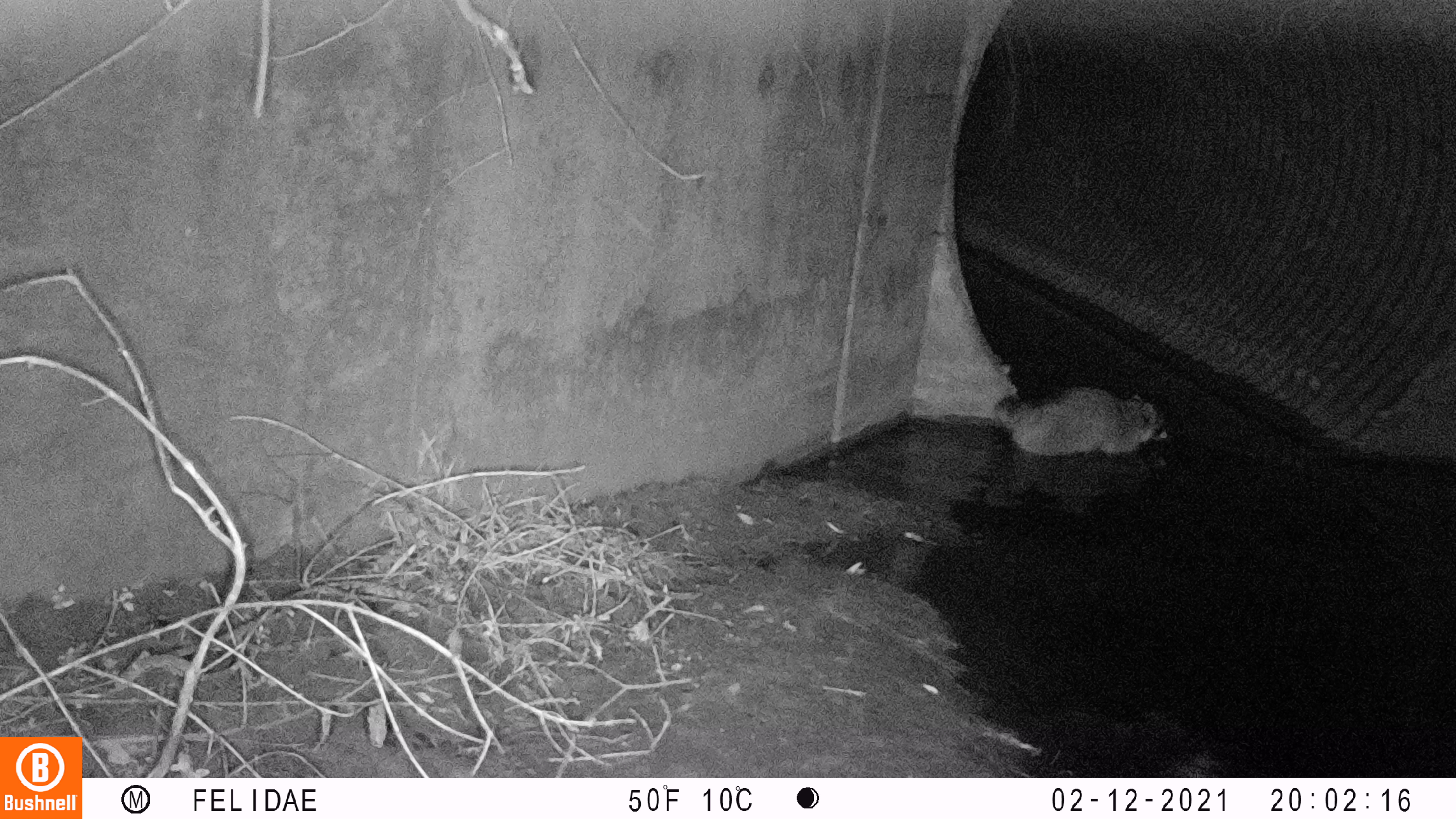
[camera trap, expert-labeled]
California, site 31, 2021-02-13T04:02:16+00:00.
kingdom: Animalia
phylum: Chordata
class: Mammalia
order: Carnivora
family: Procyonidae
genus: Procyon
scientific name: Procyon lotor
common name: raccoon